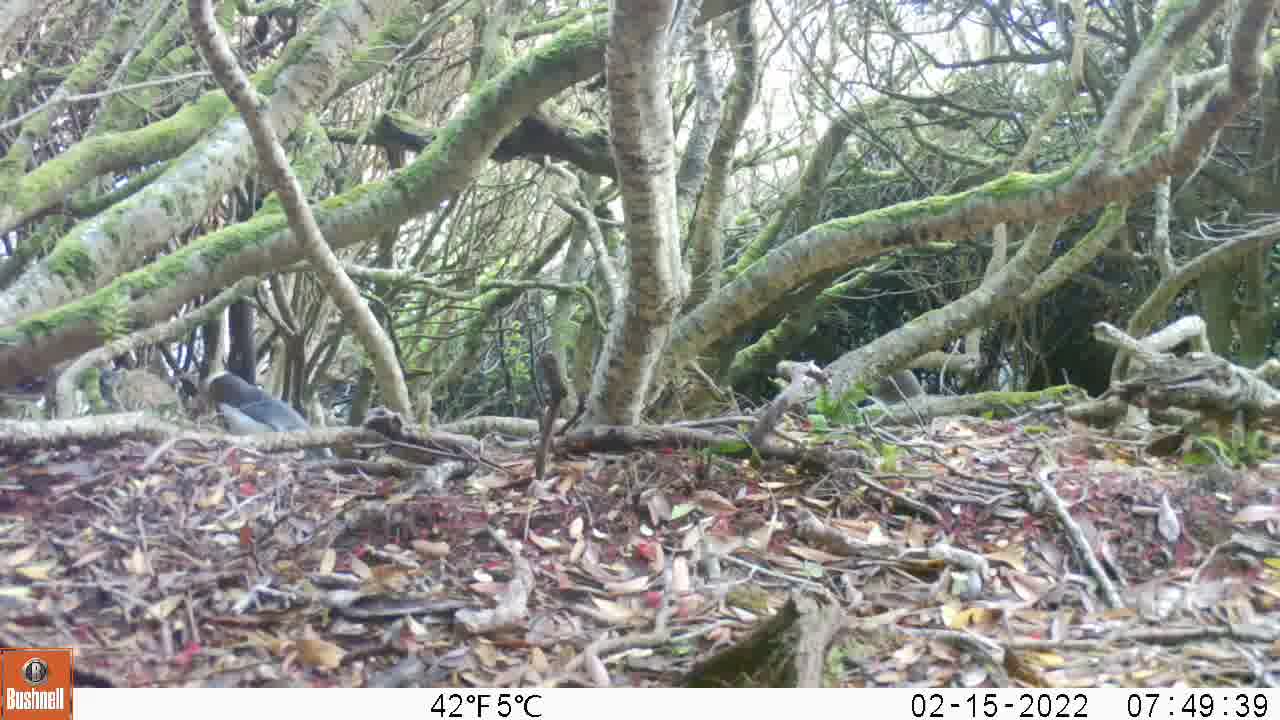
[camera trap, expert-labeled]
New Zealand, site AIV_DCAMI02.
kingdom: Animalia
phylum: Chordata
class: Aves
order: Sphenisciformes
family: Spheniscidae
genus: Megadyptes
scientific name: Megadyptes antipodes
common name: yellow-eyed penguin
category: yellow eyed penguin